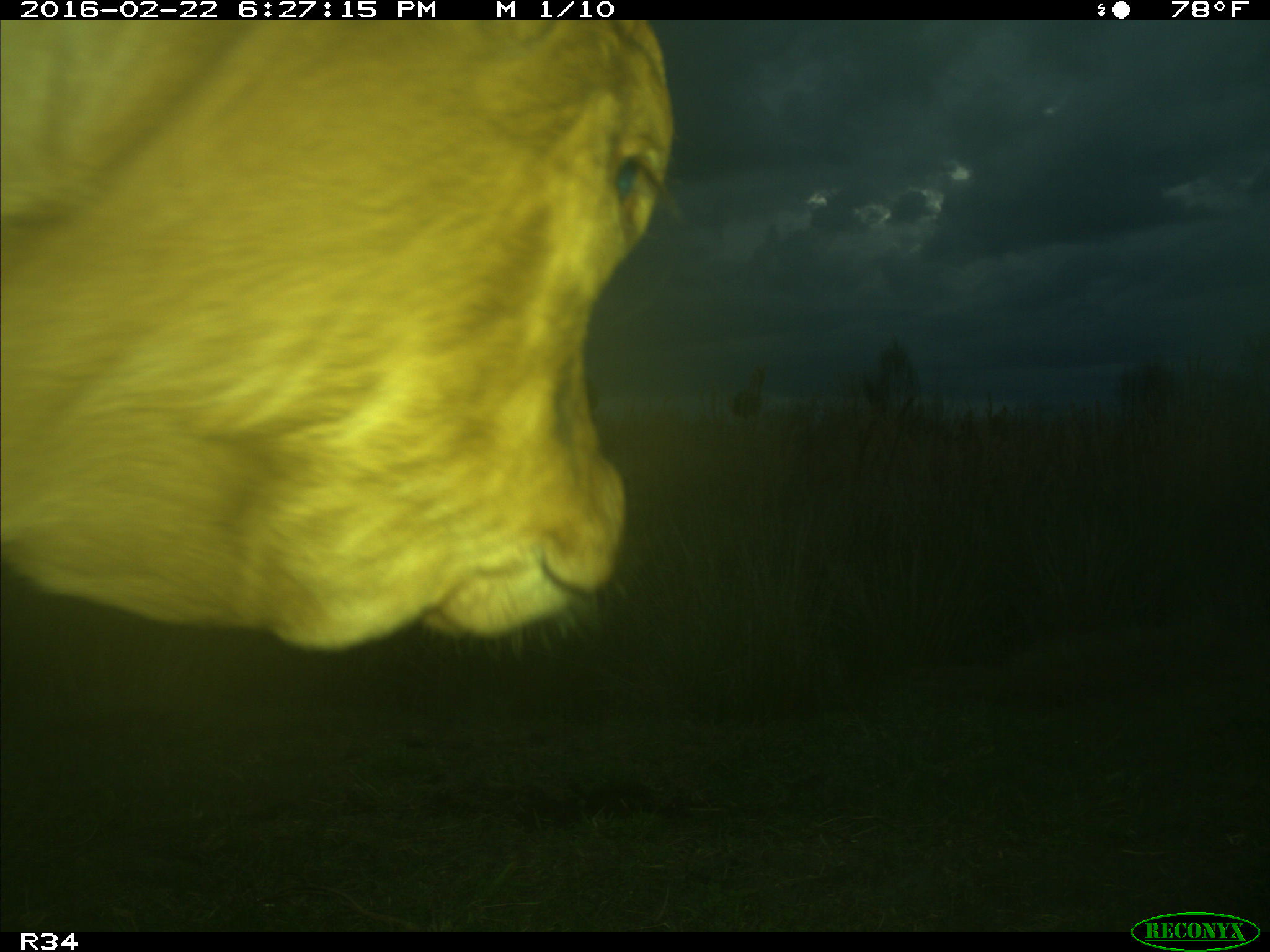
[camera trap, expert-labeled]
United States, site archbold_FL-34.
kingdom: Animalia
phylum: Chordata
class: Mammalia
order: Artiodactyla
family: Bovidae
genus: Bos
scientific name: Bos taurus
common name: domestic cow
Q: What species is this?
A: Bos taurus (domestic cow).